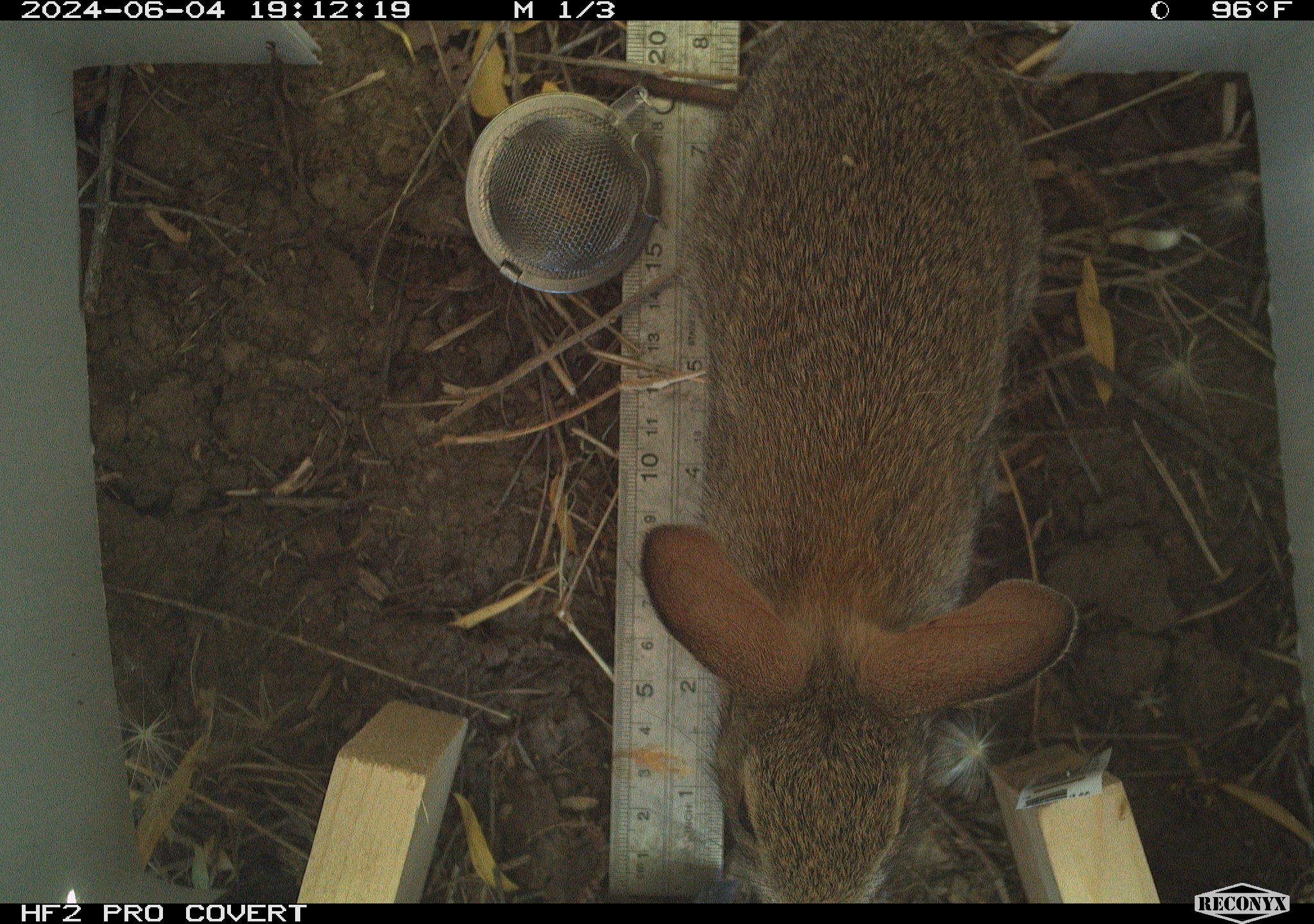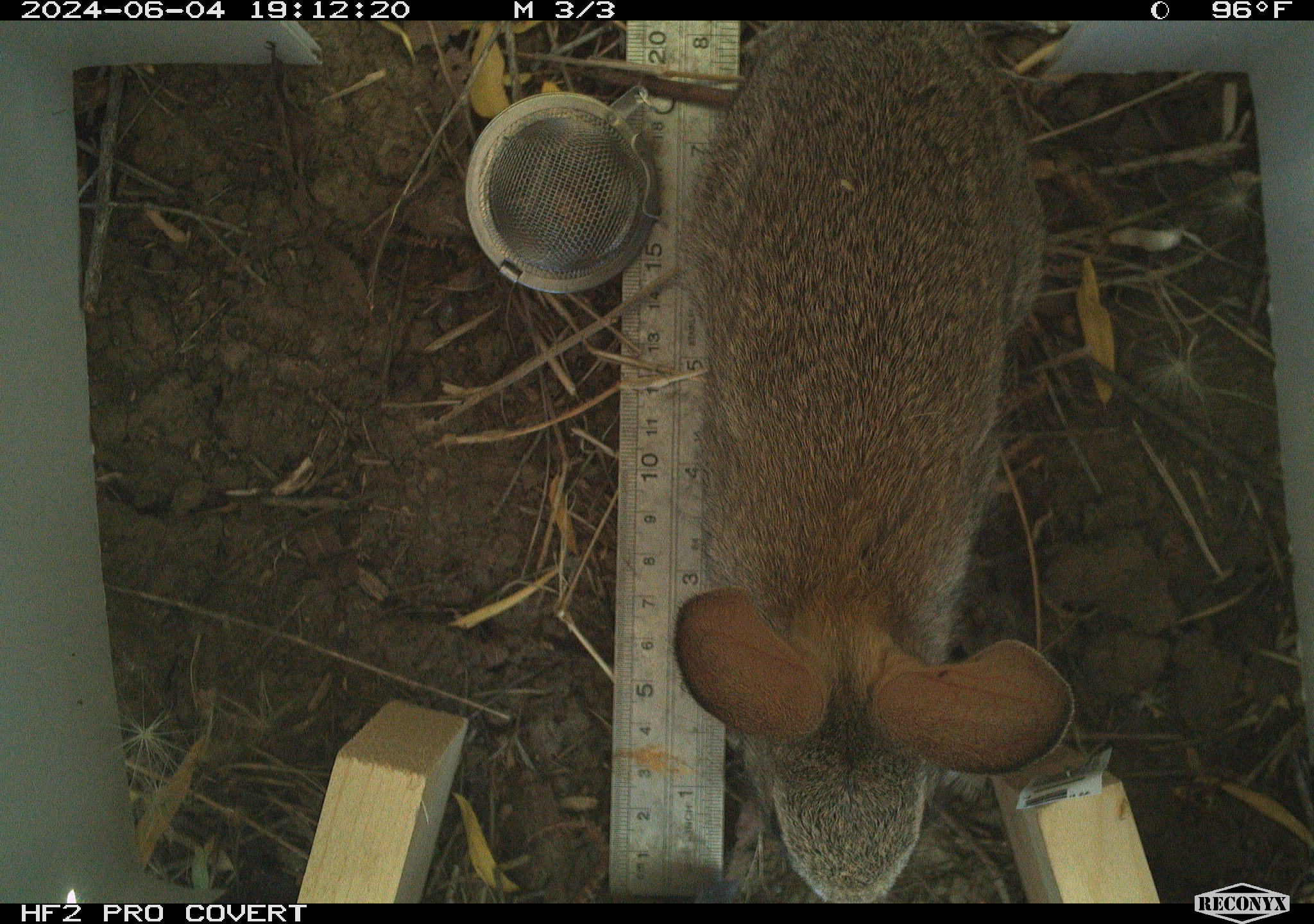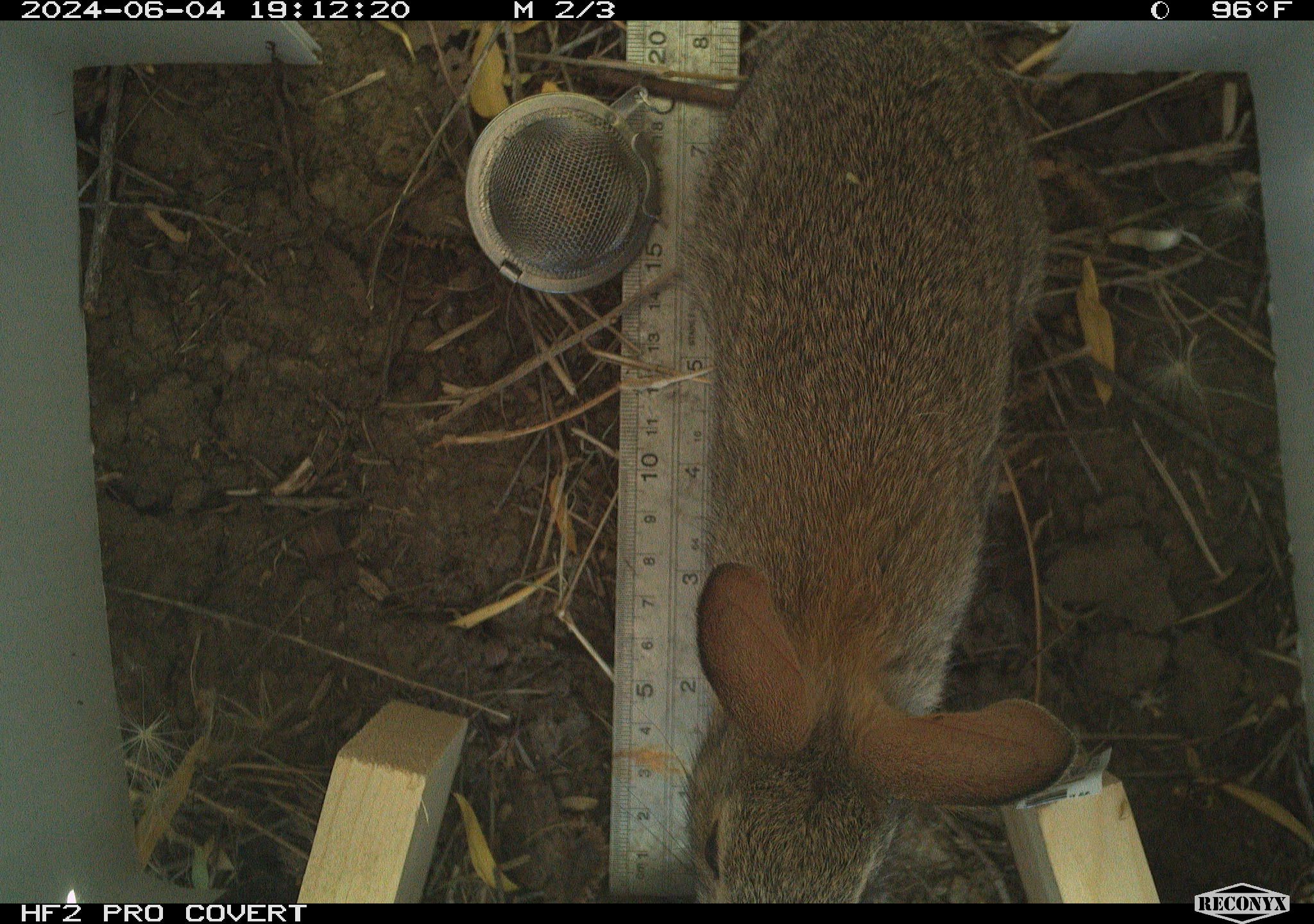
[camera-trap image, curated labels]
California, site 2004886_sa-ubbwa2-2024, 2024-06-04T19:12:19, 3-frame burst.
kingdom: Animalia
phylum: Chordata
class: Mammalia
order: Lagomorpha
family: Leporidae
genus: Sylvilagus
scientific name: Sylvilagus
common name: cottontail rabbits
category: sylvilagus species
Sylvilagus species (cottontail rabbits) (Sylvilagus).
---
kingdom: Animalia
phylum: Arthropoda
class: Insecta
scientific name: Insecta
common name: insect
Insect (Insecta).